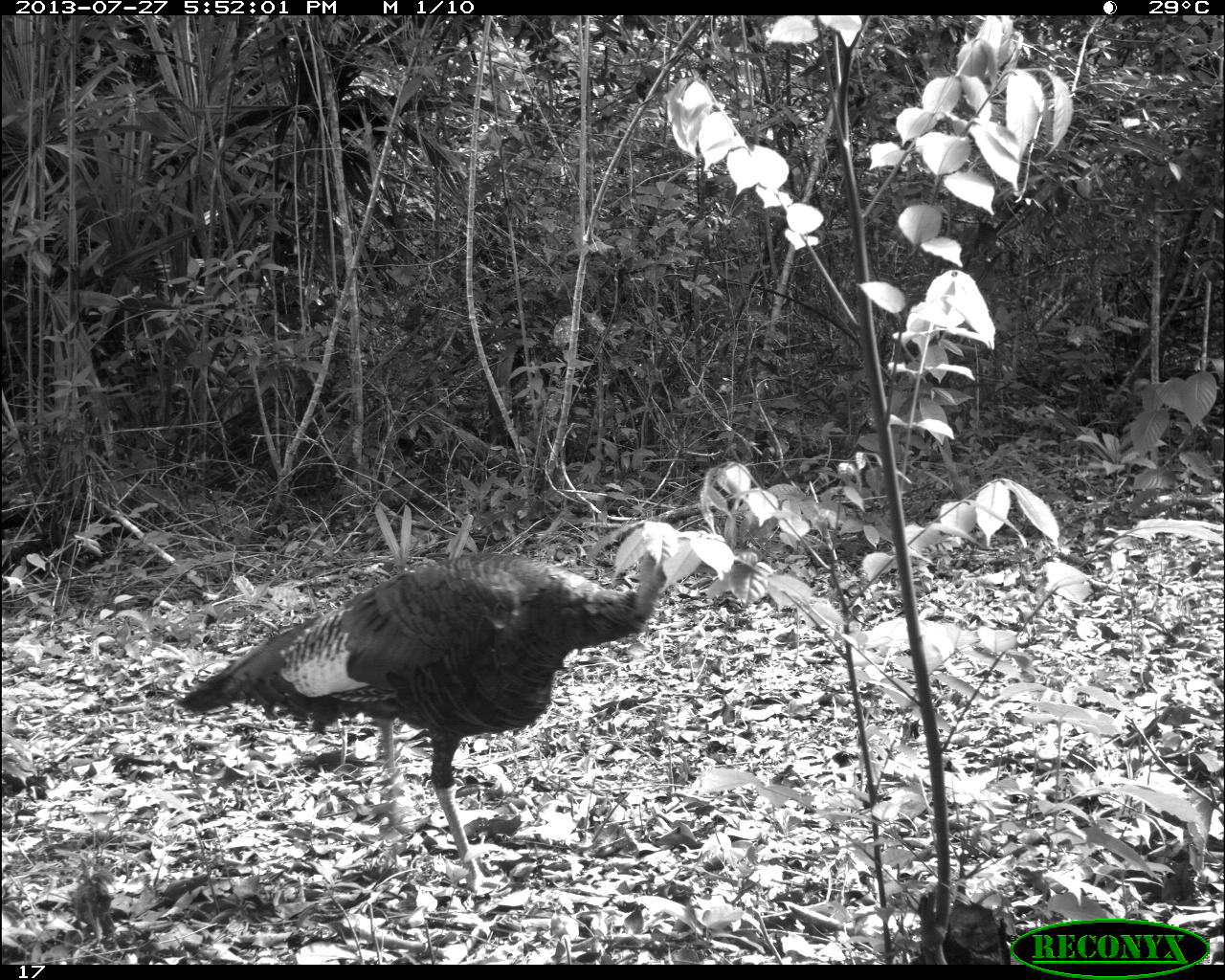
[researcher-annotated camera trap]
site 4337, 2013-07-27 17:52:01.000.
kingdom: Animalia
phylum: Chordata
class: Aves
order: Galliformes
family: Phasianidae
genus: Meleagris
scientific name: Meleagris ocellata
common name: ocellated turkey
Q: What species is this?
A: Meleagris ocellata (ocellated turkey).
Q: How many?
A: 1.